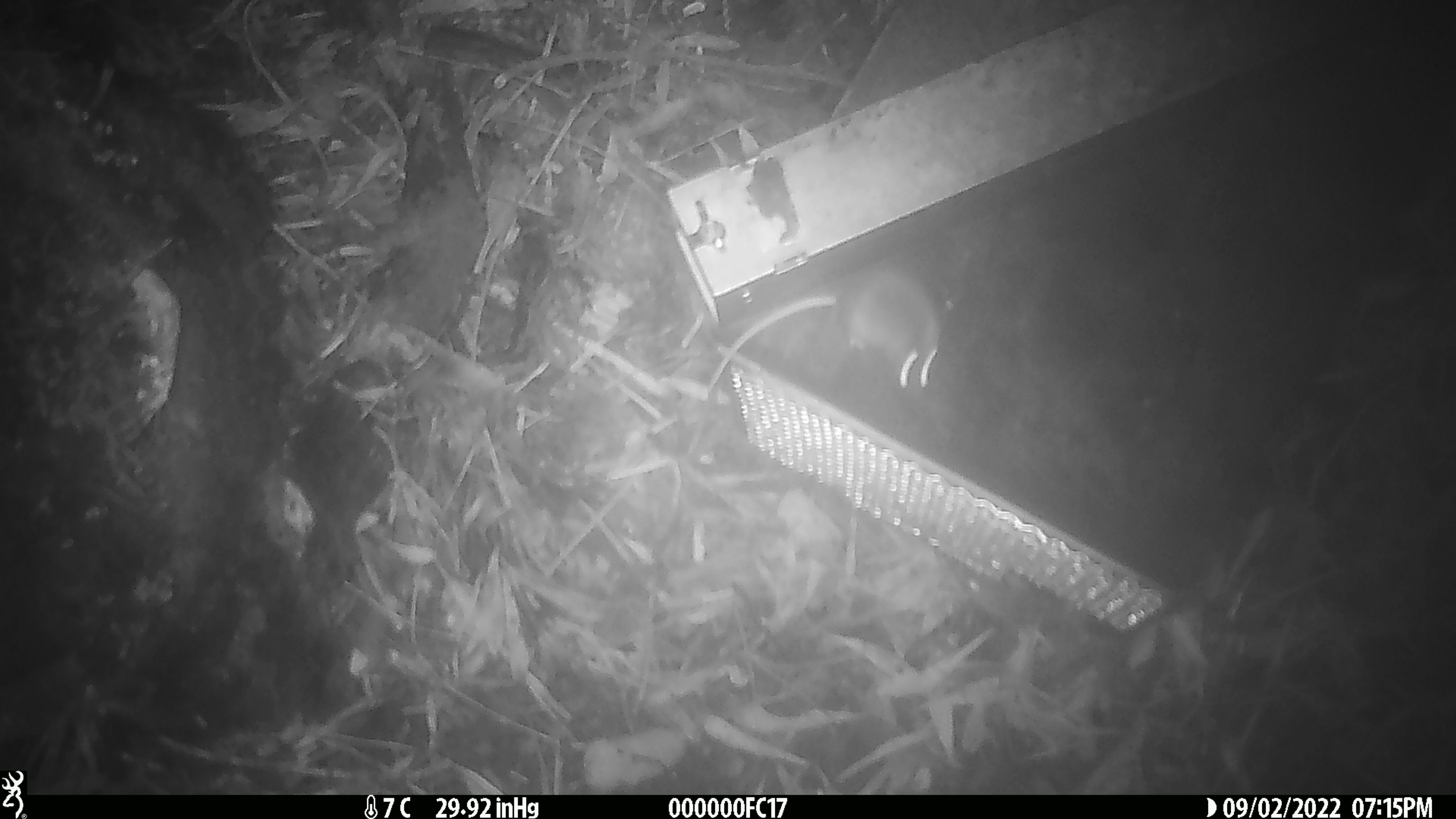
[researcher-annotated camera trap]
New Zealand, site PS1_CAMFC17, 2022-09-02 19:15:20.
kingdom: Animalia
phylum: Chordata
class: Mammalia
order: Rodentia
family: Muridae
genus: Mus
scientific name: Mus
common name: mouse